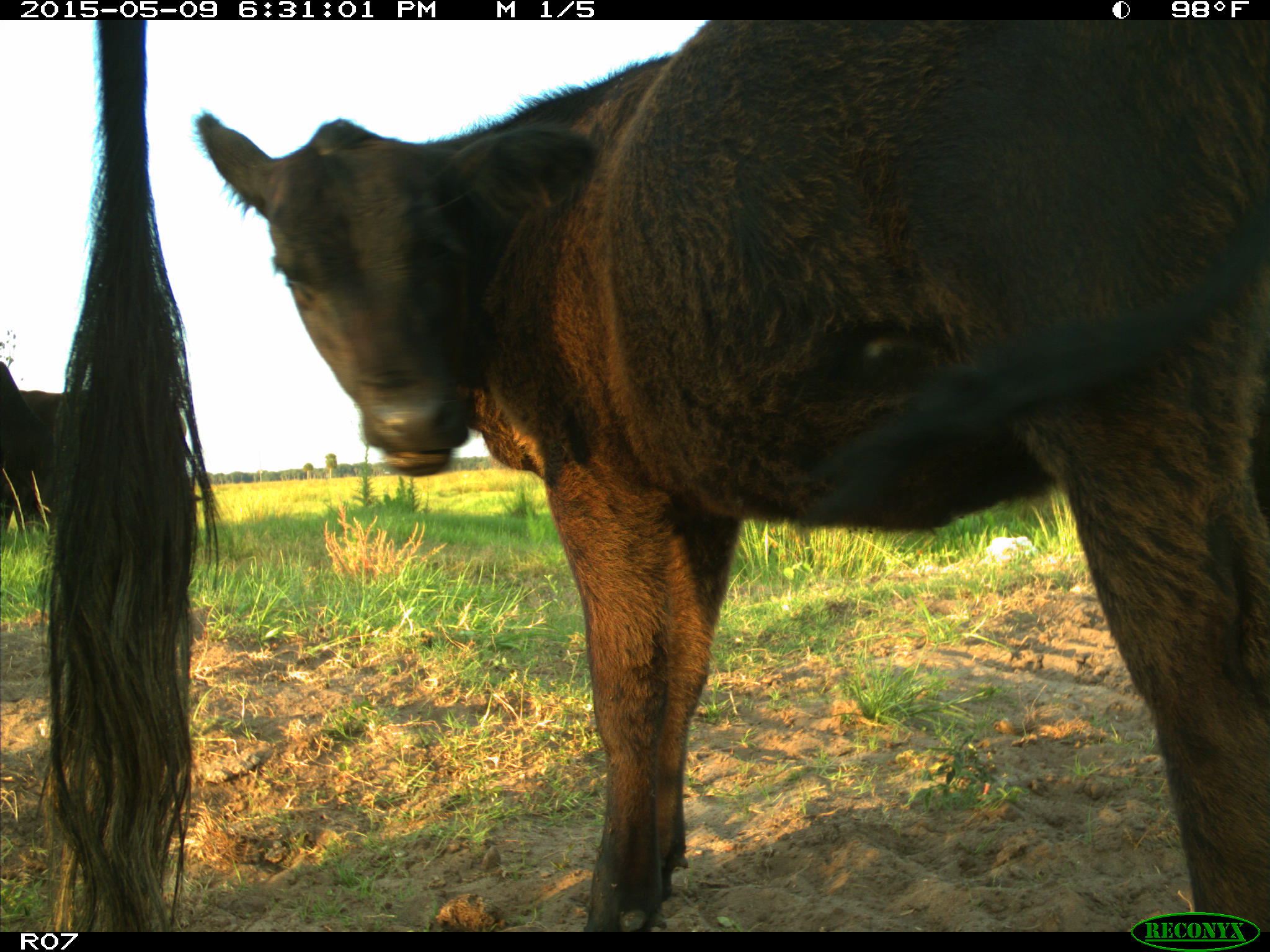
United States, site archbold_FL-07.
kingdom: Animalia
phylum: Chordata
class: Mammalia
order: Artiodactyla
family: Bovidae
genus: Bos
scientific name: Bos taurus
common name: domestic cow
Bos taurus (domestic cow).